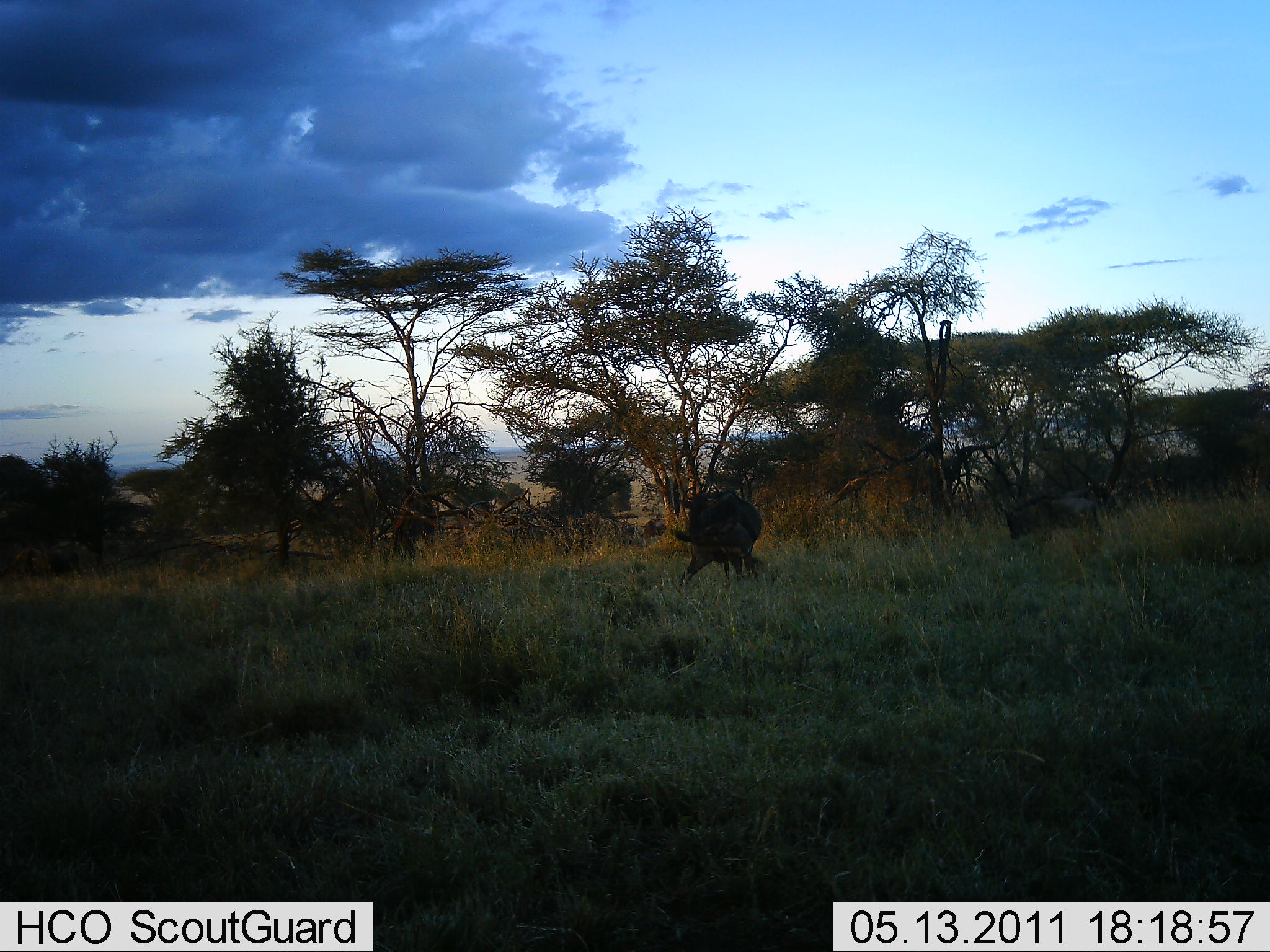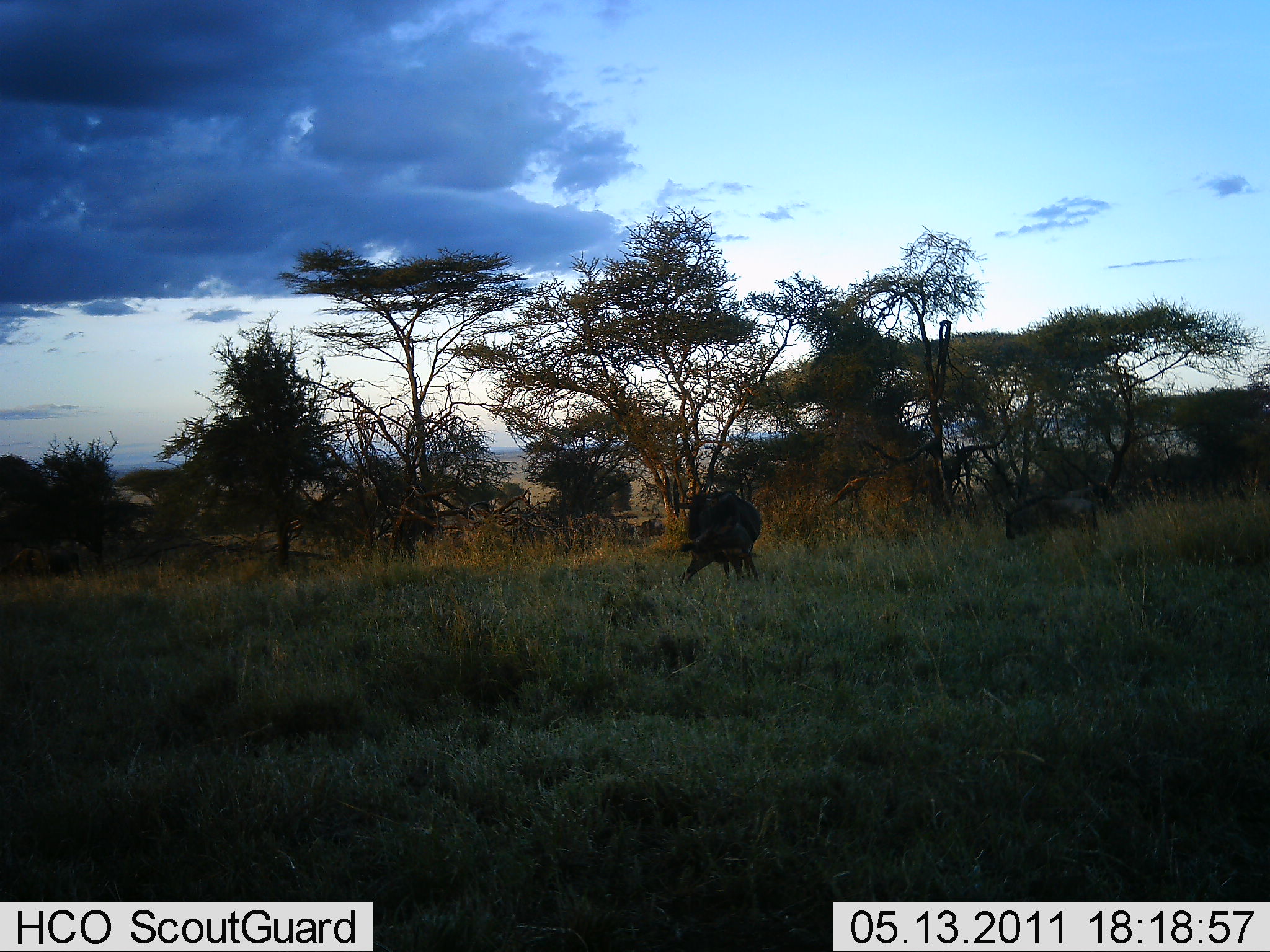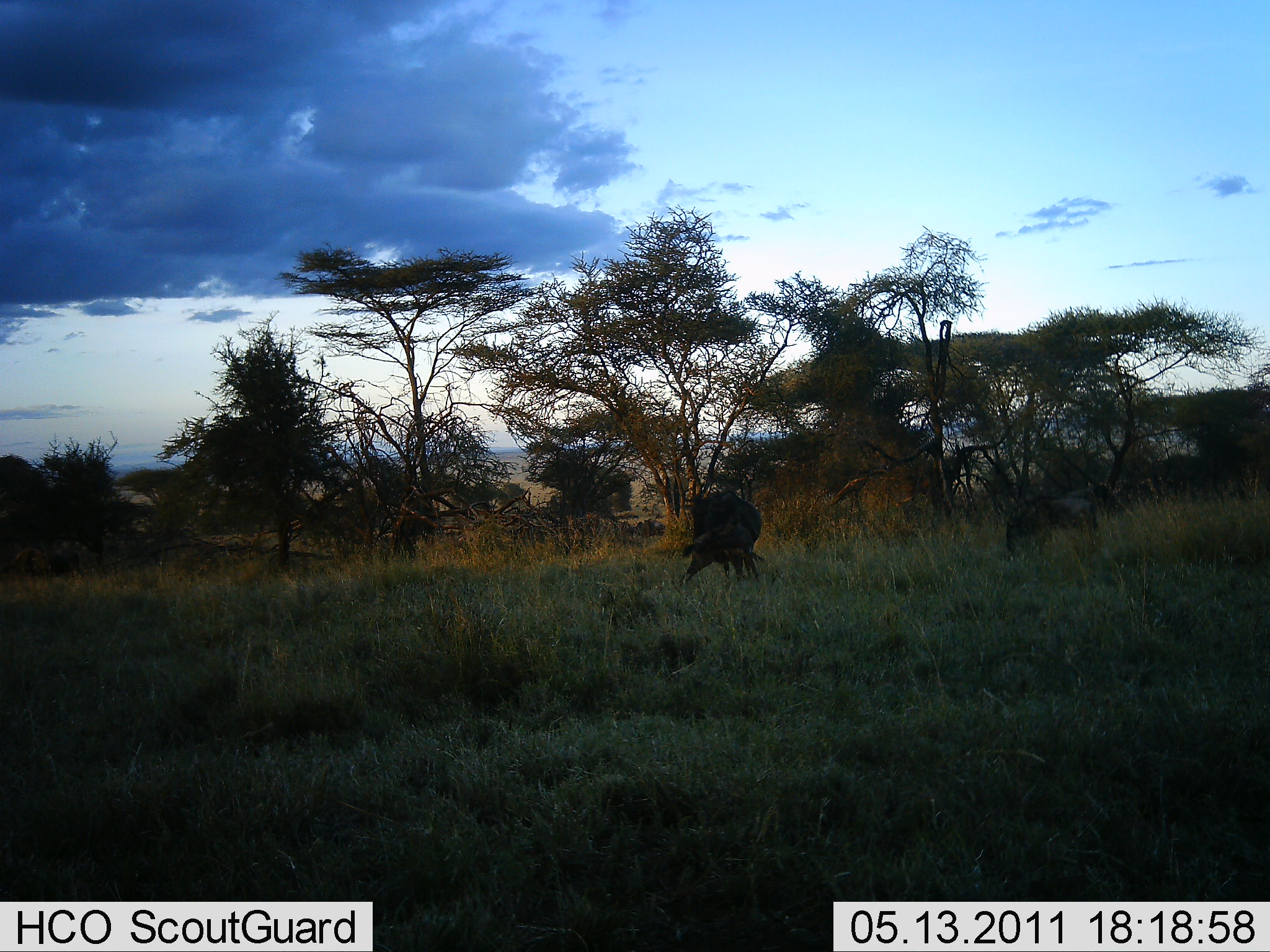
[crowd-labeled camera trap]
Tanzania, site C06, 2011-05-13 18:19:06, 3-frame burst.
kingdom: Animalia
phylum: Chordata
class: Mammalia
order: Artiodactyla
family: Bovidae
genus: Connochaetes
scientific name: Connochaetes taurinus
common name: blue wildebeest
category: wildebeest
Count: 4.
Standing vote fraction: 50%.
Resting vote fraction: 12%.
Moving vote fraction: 25%.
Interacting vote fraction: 0%.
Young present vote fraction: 12%.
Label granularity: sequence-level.